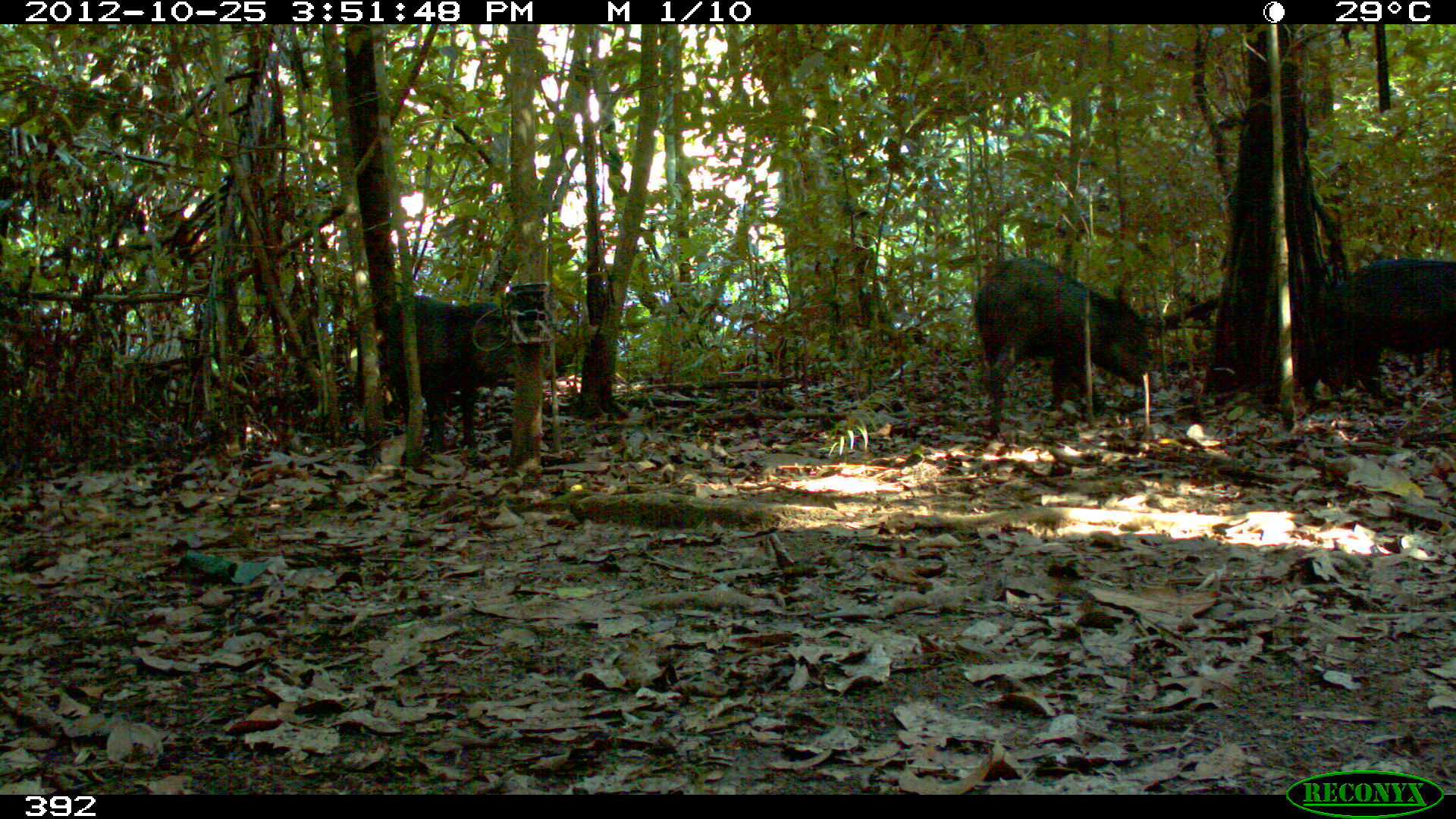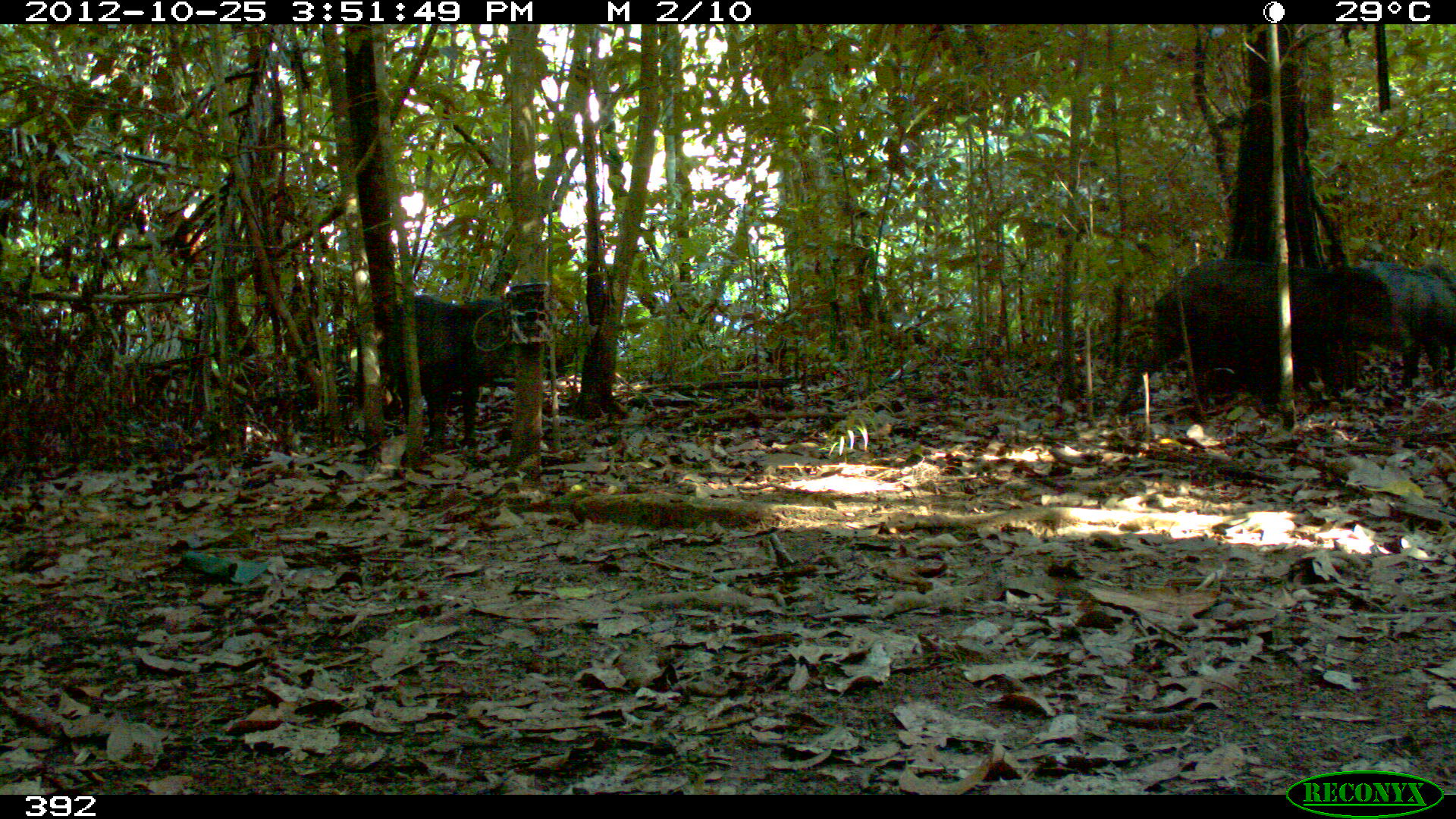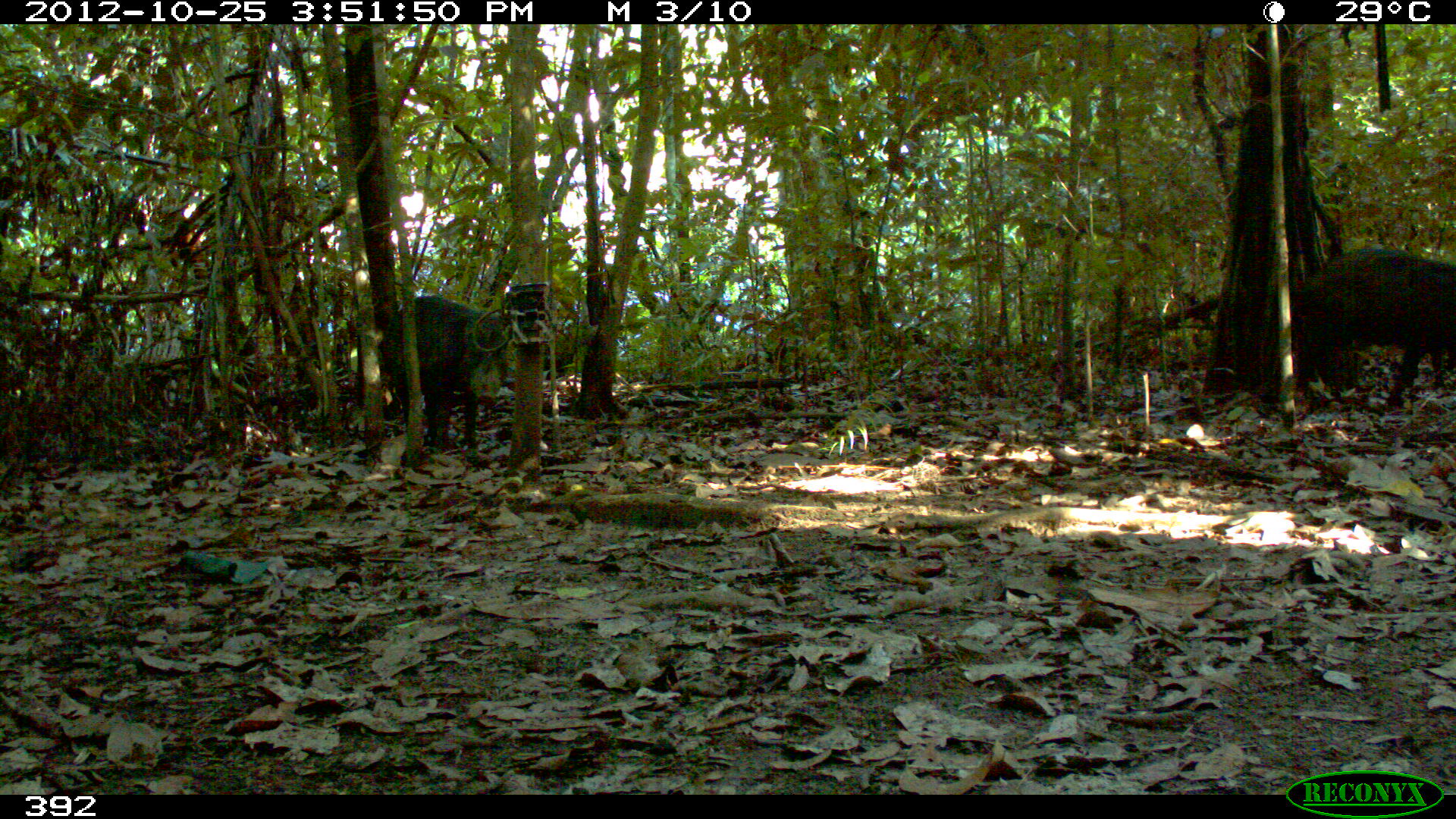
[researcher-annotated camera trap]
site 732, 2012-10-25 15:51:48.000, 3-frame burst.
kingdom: Animalia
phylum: Chordata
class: Mammalia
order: Artiodactyla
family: Tayassuidae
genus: Tayassu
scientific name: Tayassu pecari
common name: white-lipped peccary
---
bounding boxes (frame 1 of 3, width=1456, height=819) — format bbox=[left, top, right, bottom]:
tayassu pecari: bbox=[969, 255, 1163, 438]; bbox=[352, 296, 570, 451]; bbox=[1336, 255, 1456, 398]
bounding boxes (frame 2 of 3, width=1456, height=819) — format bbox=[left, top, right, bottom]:
tayassu pecari: bbox=[1116, 255, 1406, 415]; bbox=[376, 293, 510, 453]; bbox=[1363, 262, 1455, 389]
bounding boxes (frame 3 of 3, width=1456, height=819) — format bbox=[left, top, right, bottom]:
tayassu pecari: bbox=[1293, 247, 1456, 405]; bbox=[376, 294, 514, 454]